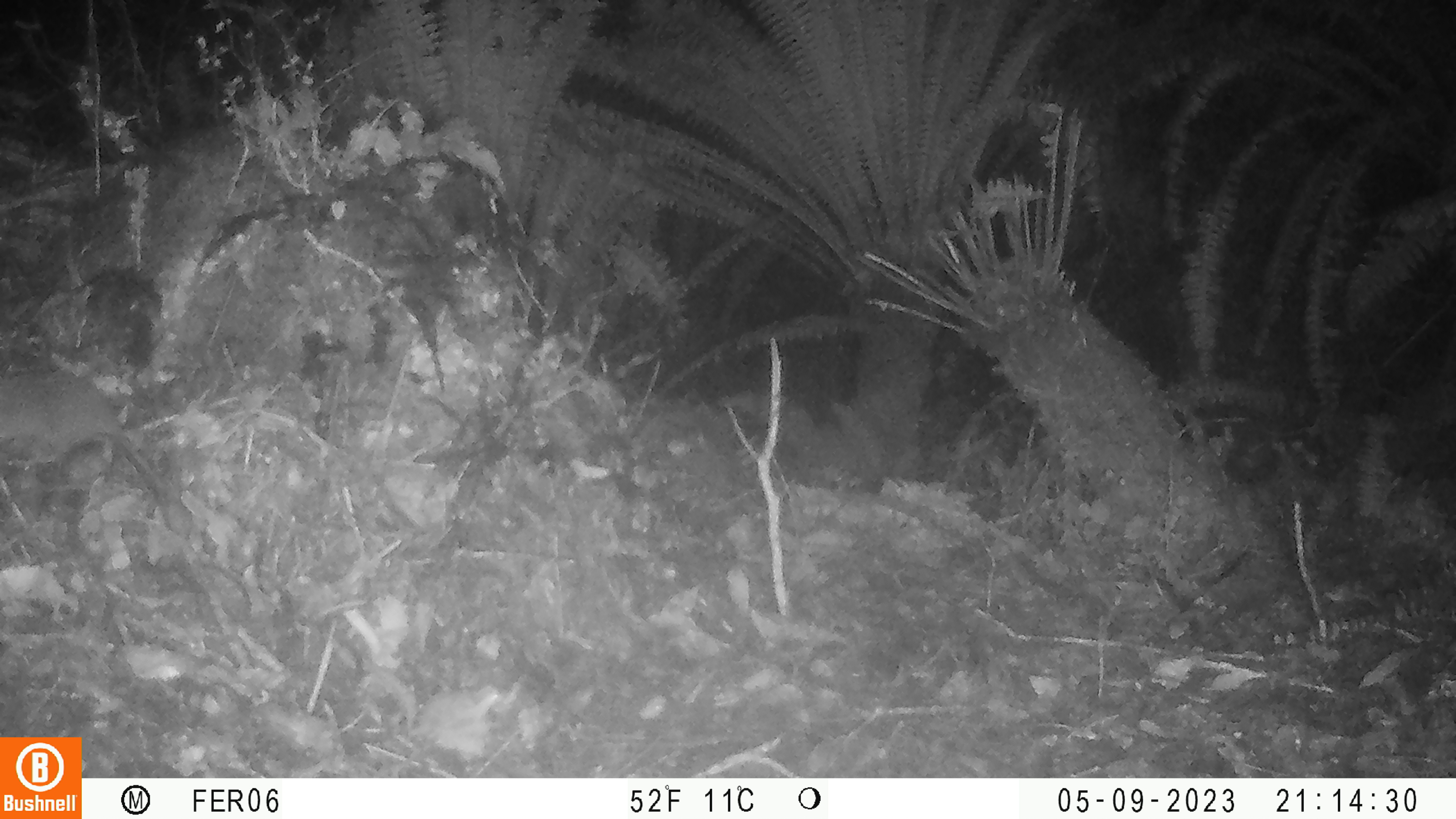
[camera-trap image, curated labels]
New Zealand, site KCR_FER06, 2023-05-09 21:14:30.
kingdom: Animalia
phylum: Chordata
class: Mammalia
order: Rodentia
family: Muridae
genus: Rattus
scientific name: Rattus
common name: rat